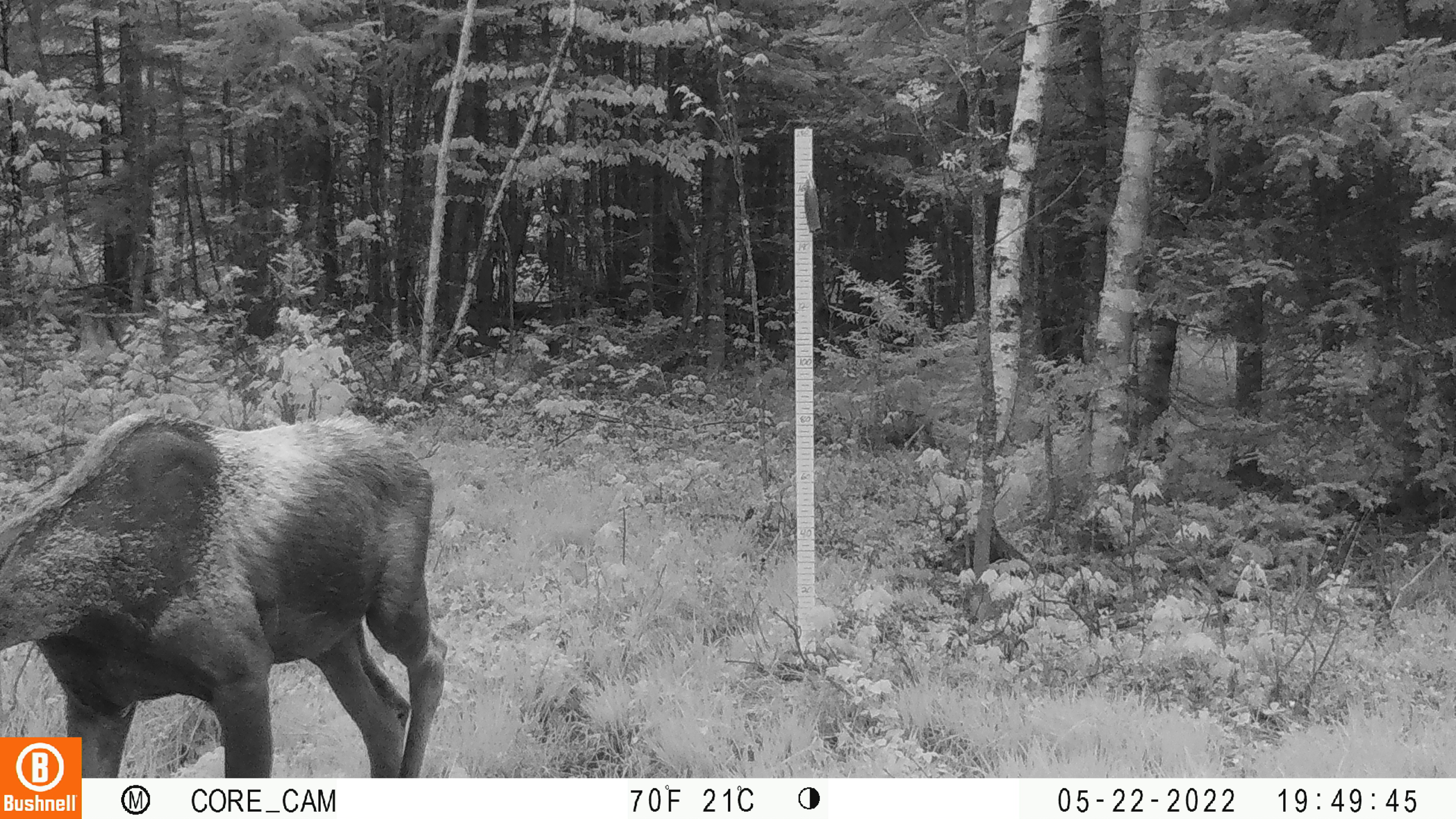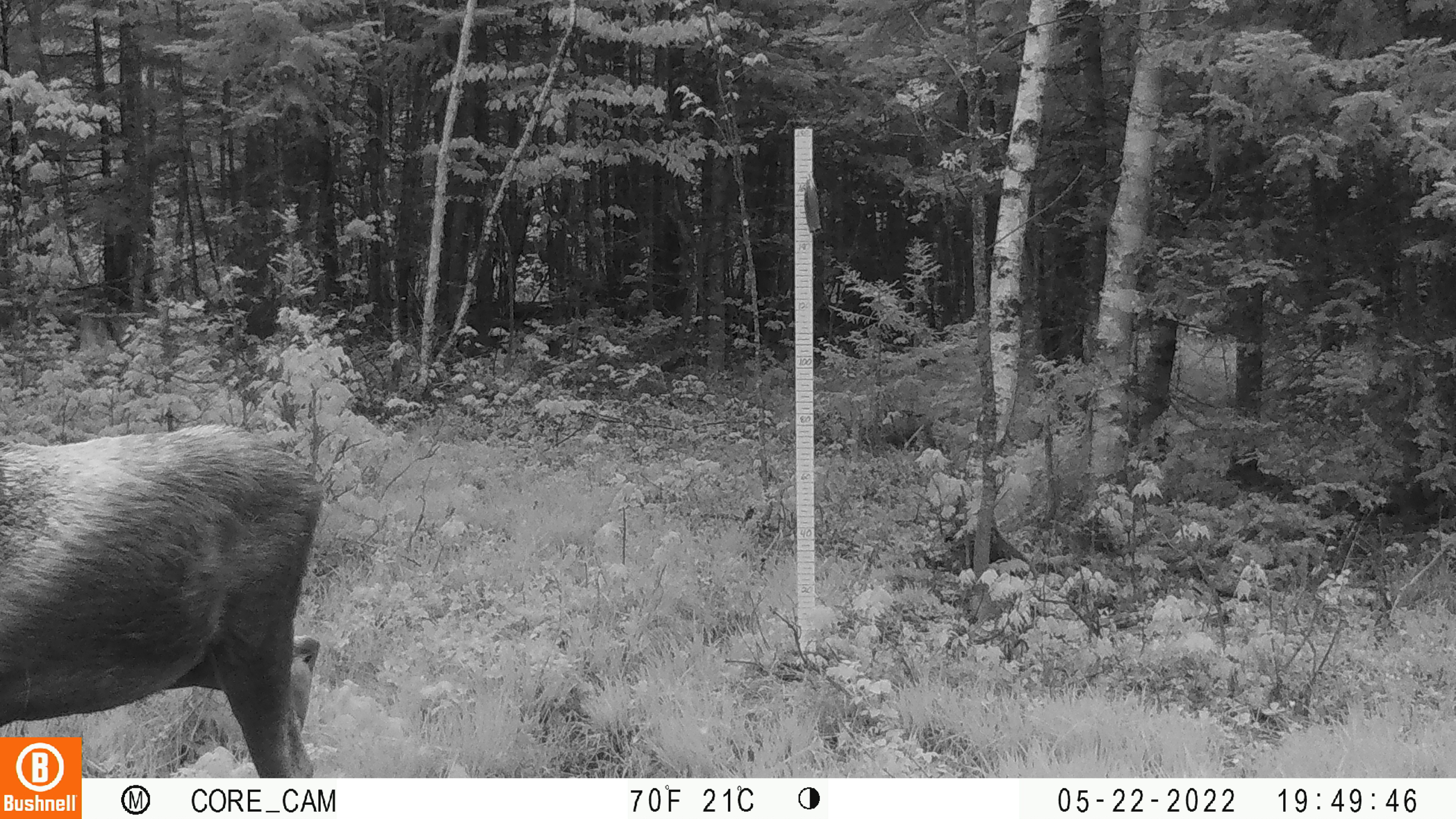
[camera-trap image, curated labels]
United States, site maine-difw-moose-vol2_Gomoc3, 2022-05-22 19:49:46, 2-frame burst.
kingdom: Animalia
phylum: Chordata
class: Mammalia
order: Artiodactyla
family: Cervidae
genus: Alces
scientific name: Alces alces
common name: moose